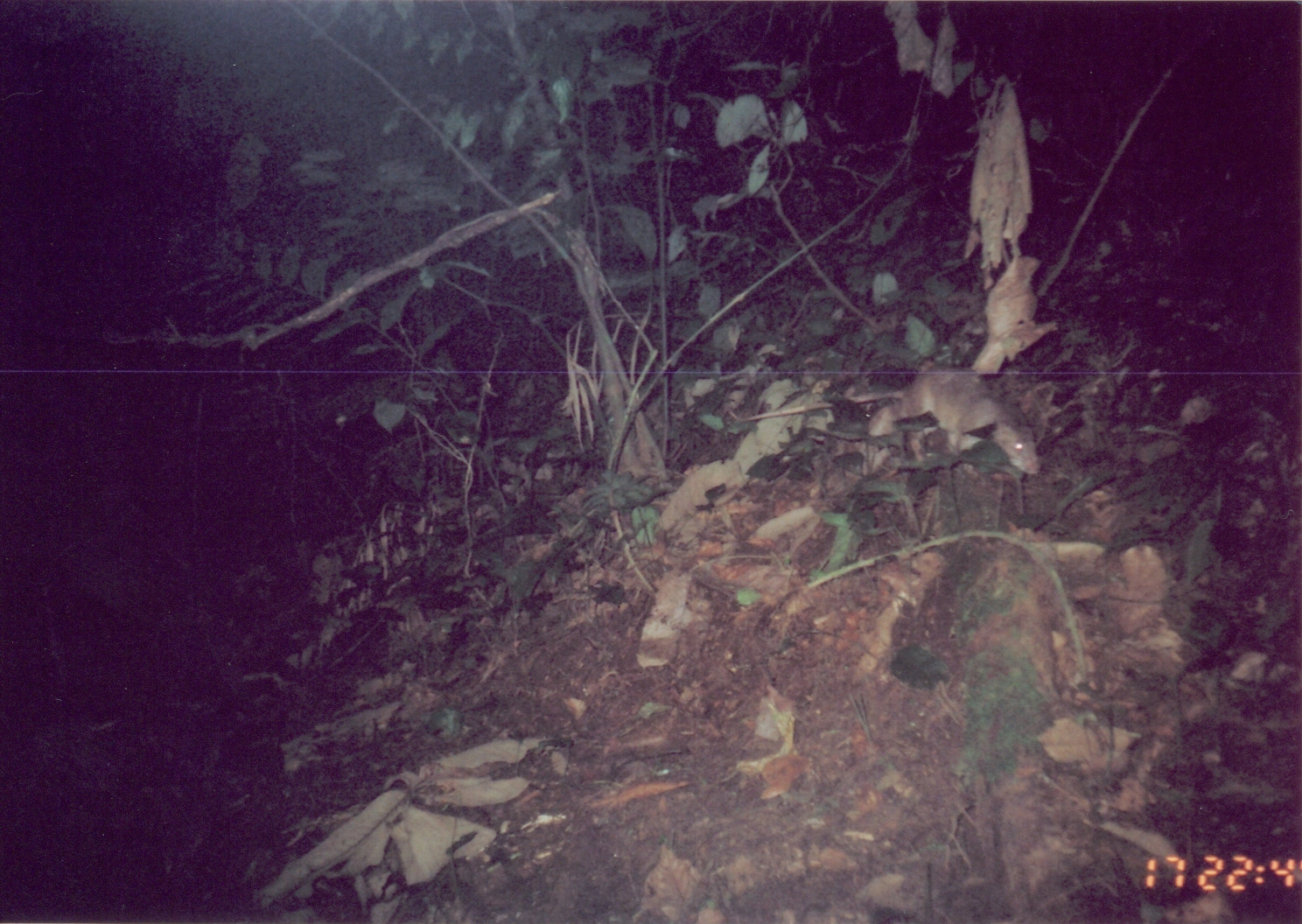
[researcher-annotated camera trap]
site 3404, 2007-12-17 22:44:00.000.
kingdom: Animalia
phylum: Chordata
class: Mammalia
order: Rodentia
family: Nesomyidae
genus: Cricetomys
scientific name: Cricetomys gambianus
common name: african giant pouched rat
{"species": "Cricetomys gambianus (african giant pouched rat)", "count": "1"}